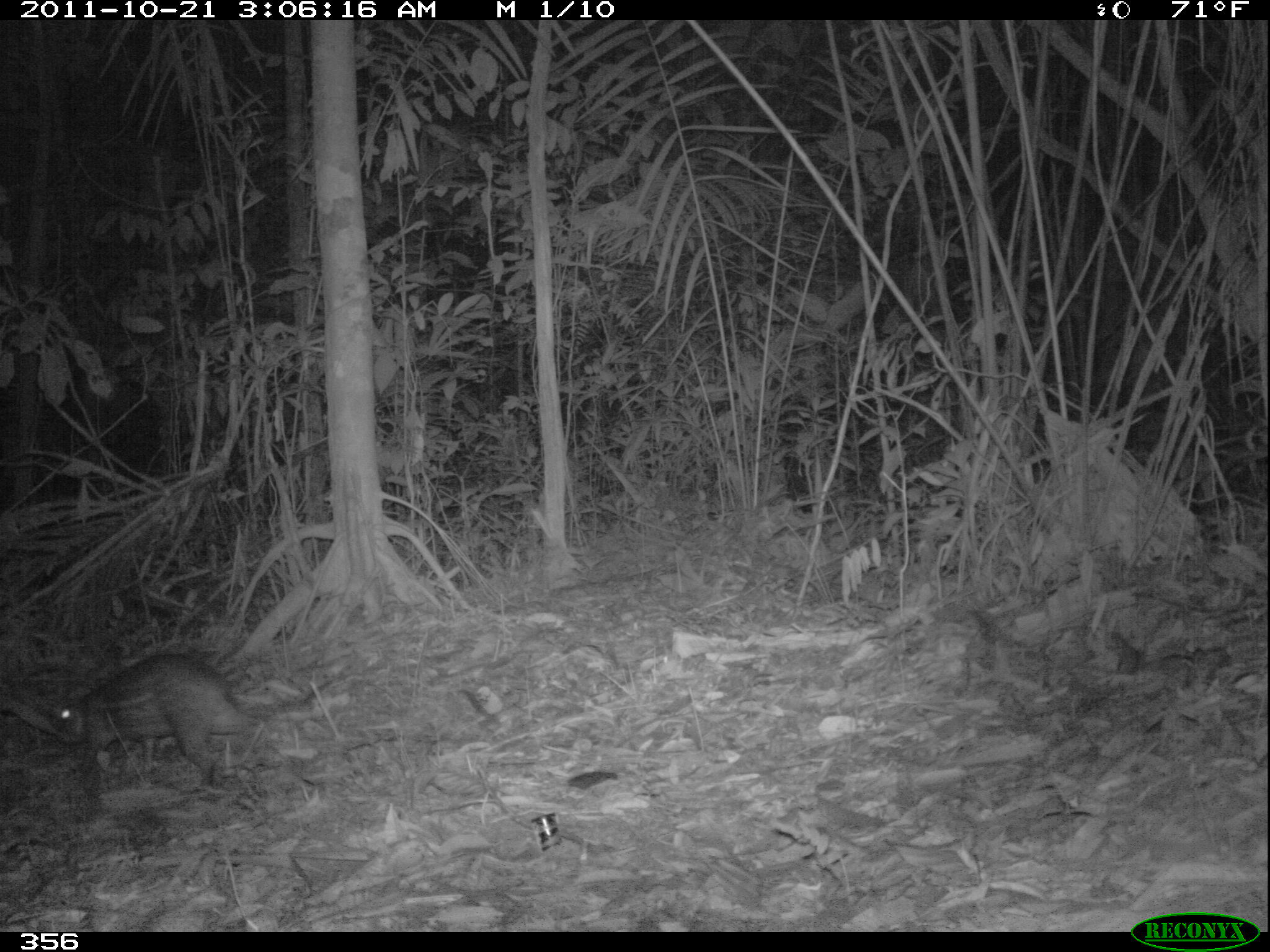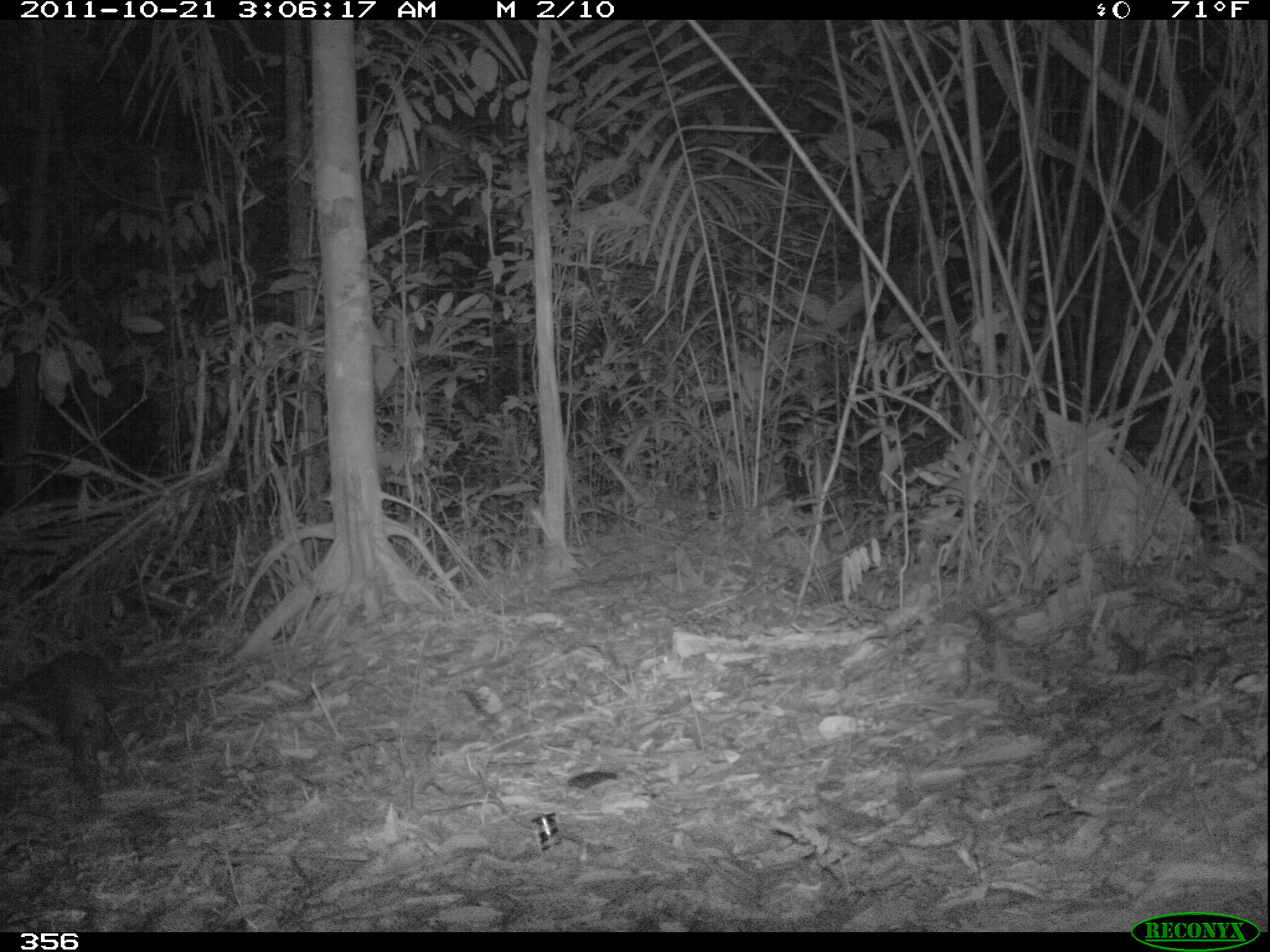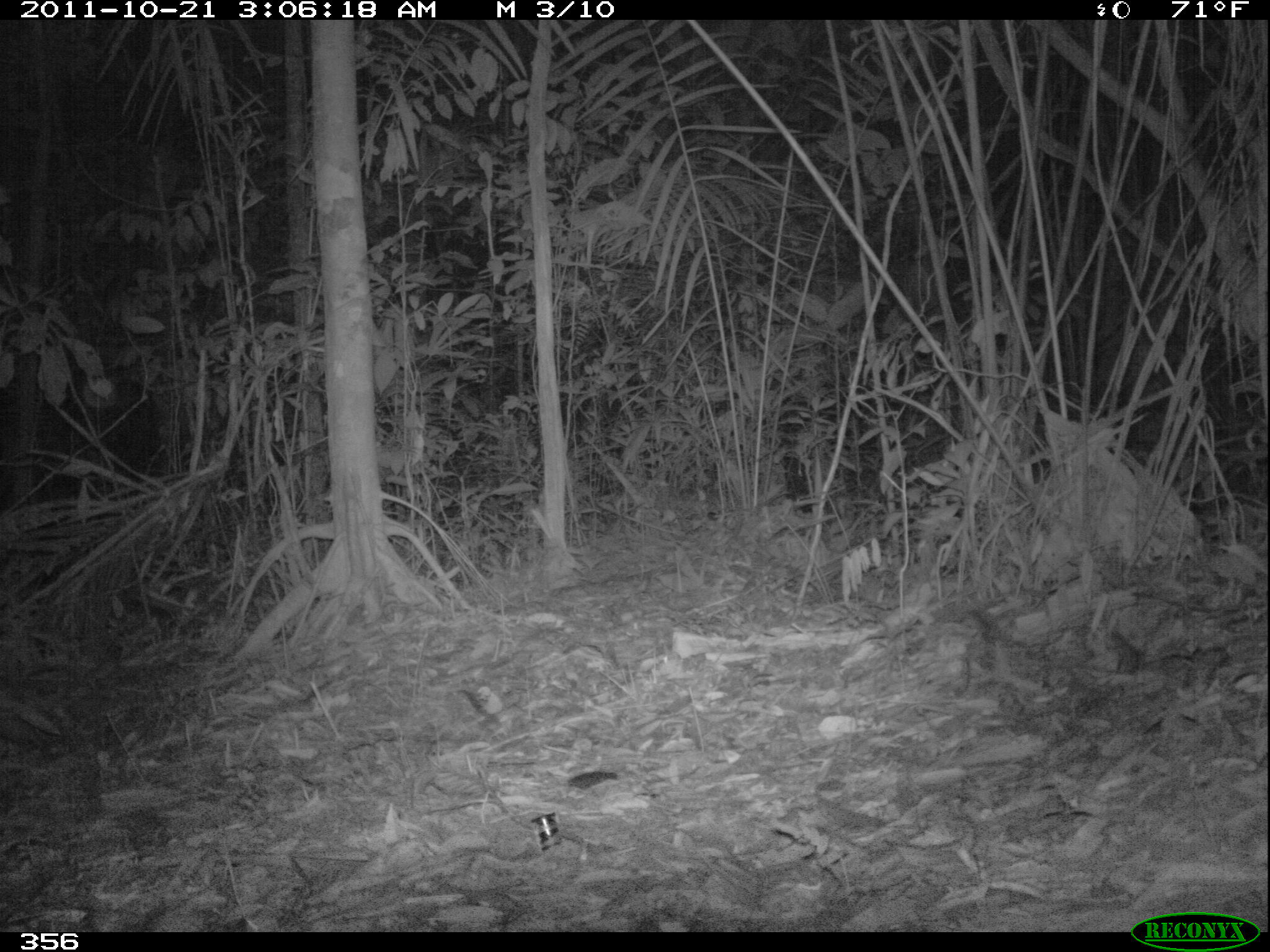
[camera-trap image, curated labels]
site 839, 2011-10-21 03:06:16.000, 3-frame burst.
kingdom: Animalia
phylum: Chordata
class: Mammalia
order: Rodentia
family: Cuniculidae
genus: Cuniculus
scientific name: Cuniculus paca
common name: spotted paca